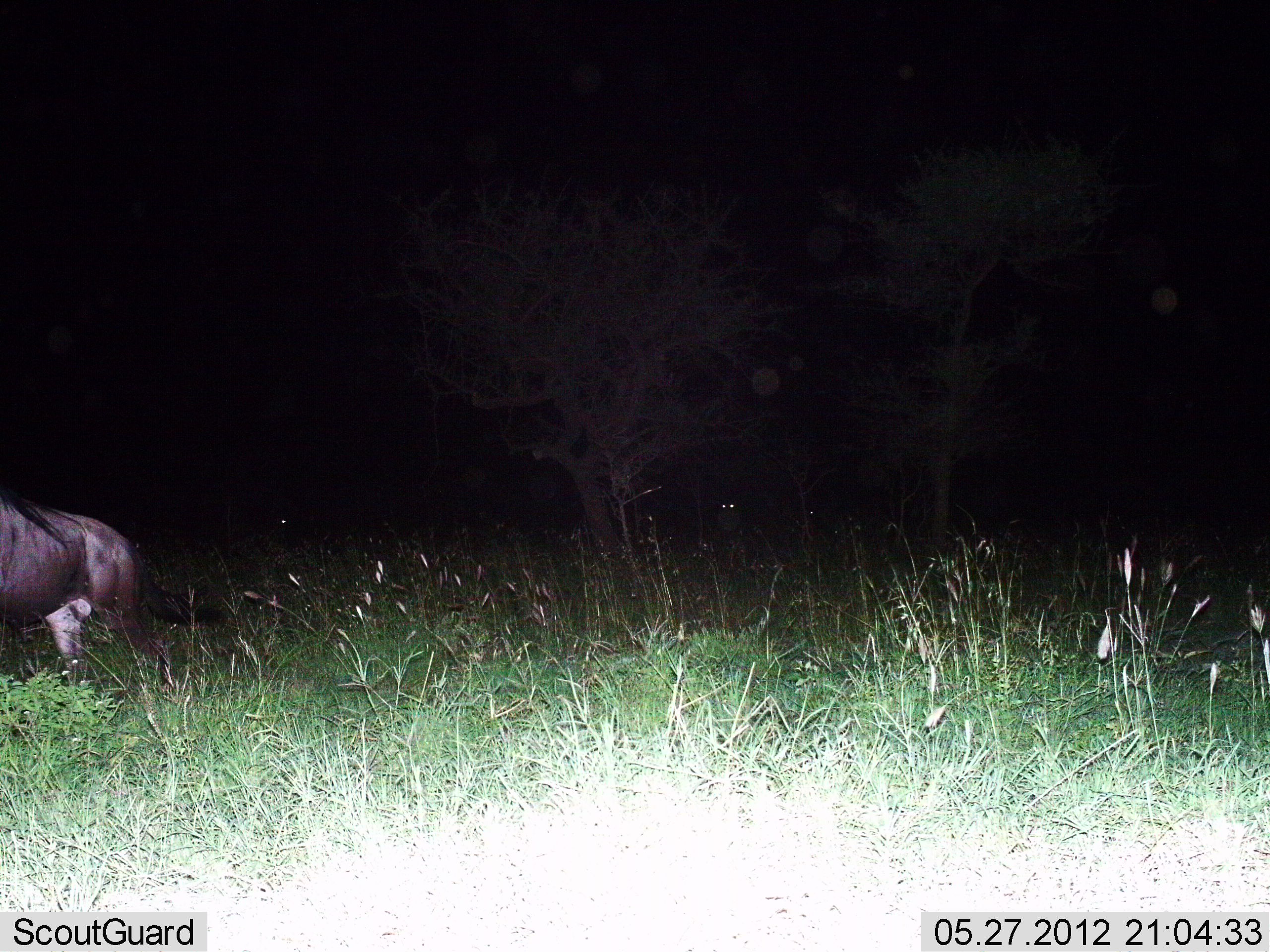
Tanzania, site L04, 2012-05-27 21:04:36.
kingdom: Animalia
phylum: Chordata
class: Mammalia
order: Artiodactyla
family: Bovidae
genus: Connochaetes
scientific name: Connochaetes taurinus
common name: blue wildebeest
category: wildebeest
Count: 1.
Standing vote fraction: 10%.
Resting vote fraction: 10%.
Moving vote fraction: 80%.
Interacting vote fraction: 0%.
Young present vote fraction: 0%.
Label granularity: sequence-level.